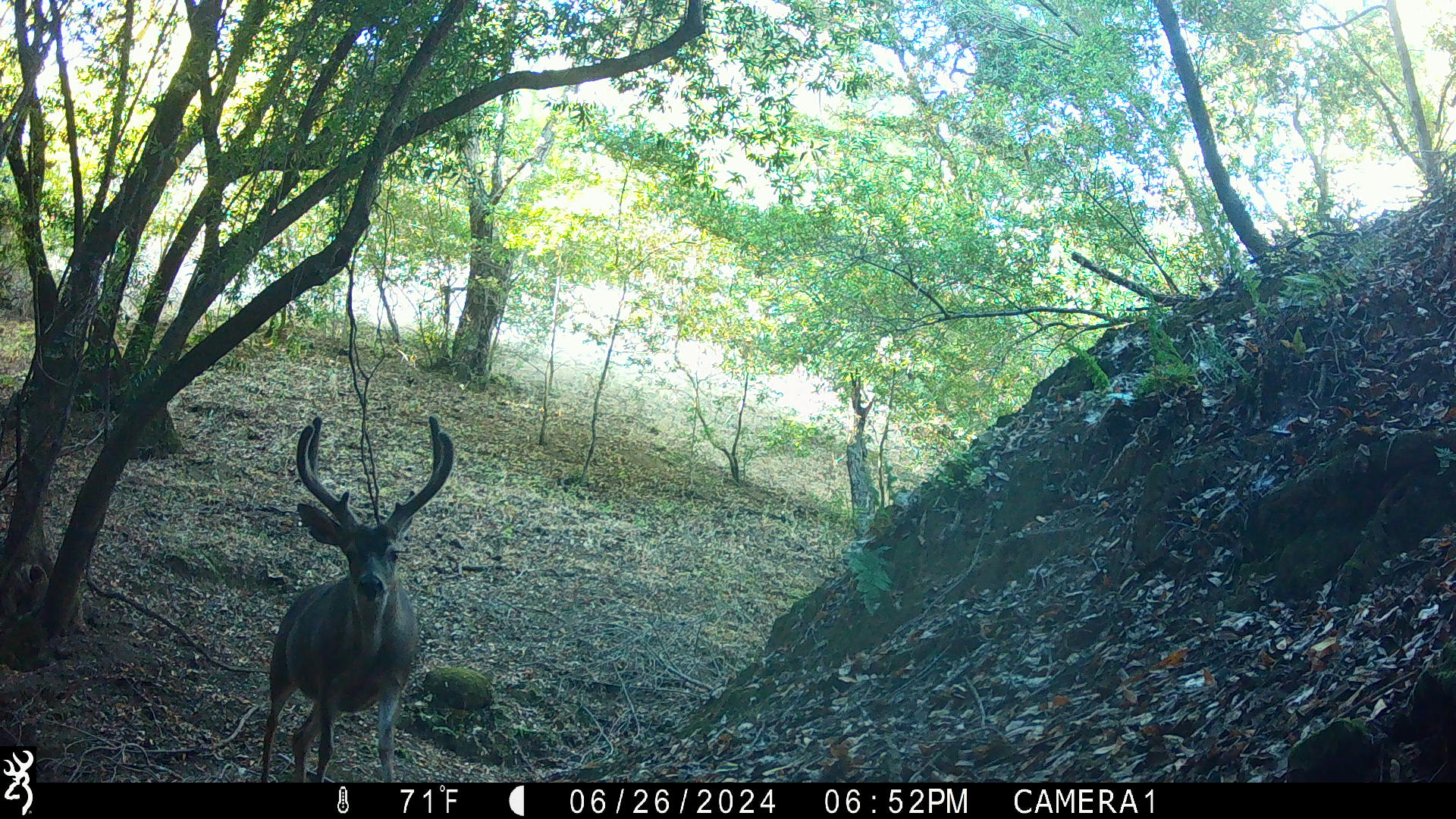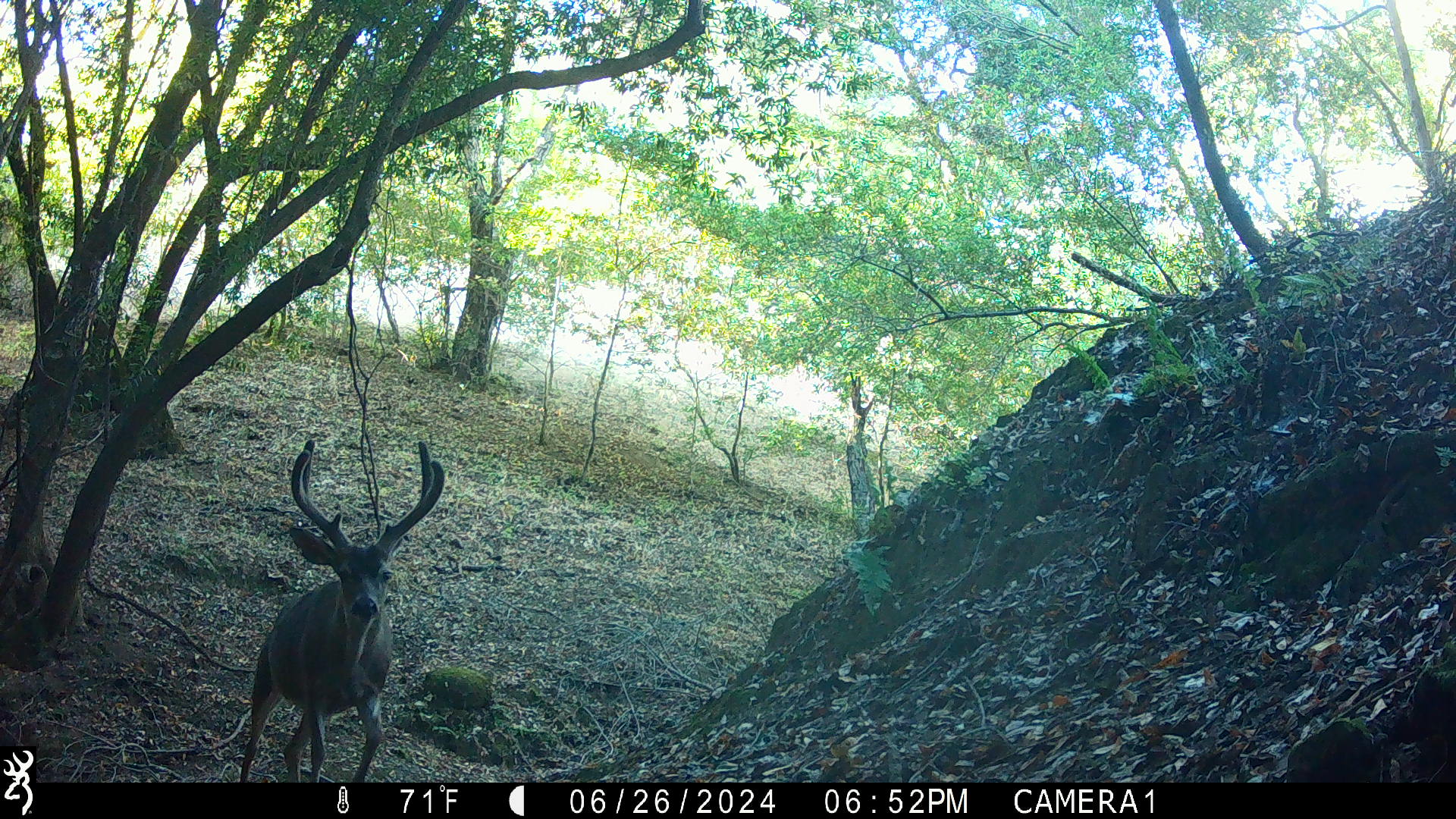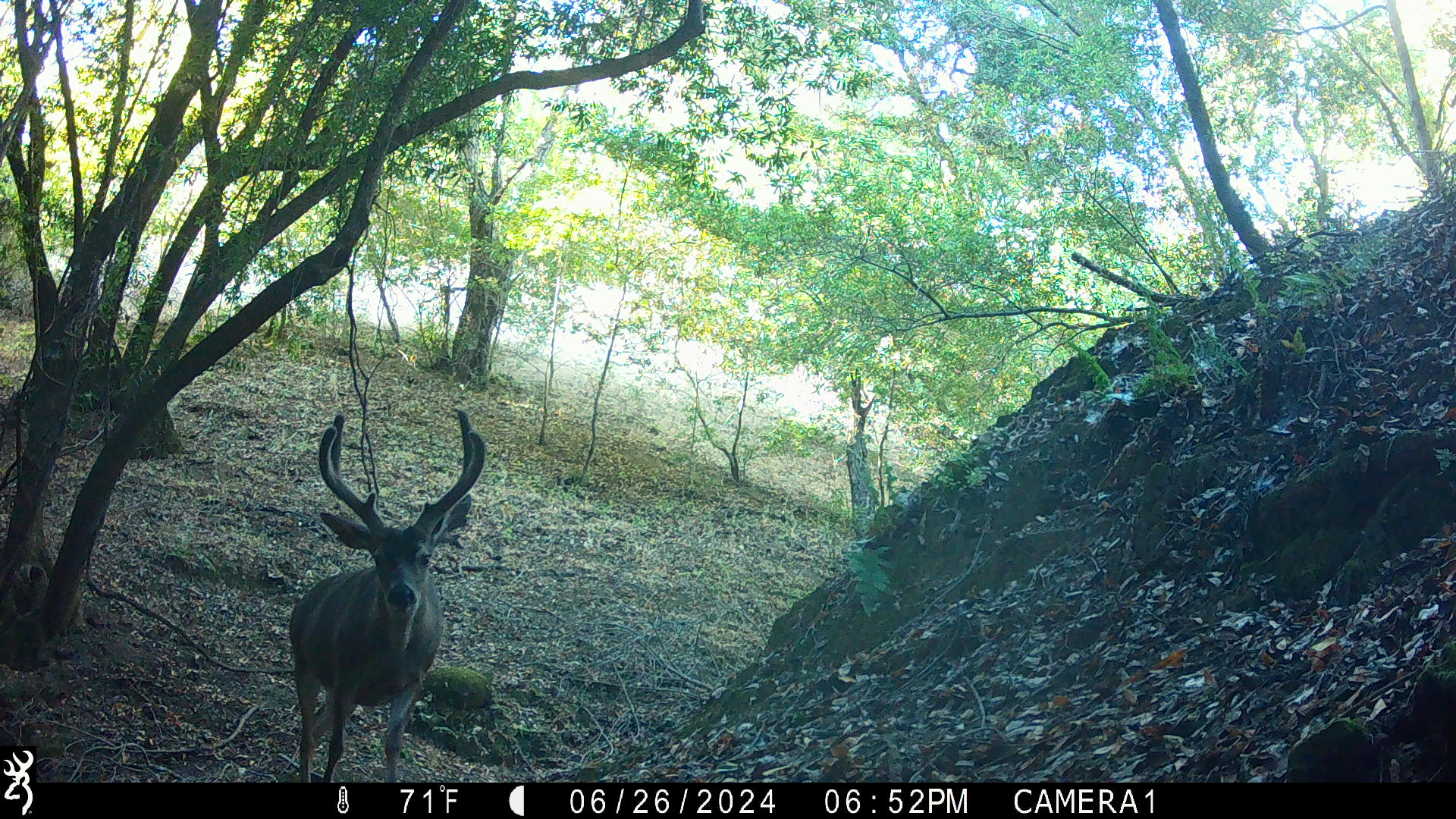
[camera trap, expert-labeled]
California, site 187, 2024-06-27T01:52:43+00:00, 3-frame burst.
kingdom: Animalia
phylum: Chordata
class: Mammalia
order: Artiodactyla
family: Cervidae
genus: Odocoileus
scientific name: Odocoileus hemionus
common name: mule deer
Mule deer (Odocoileus hemionus).